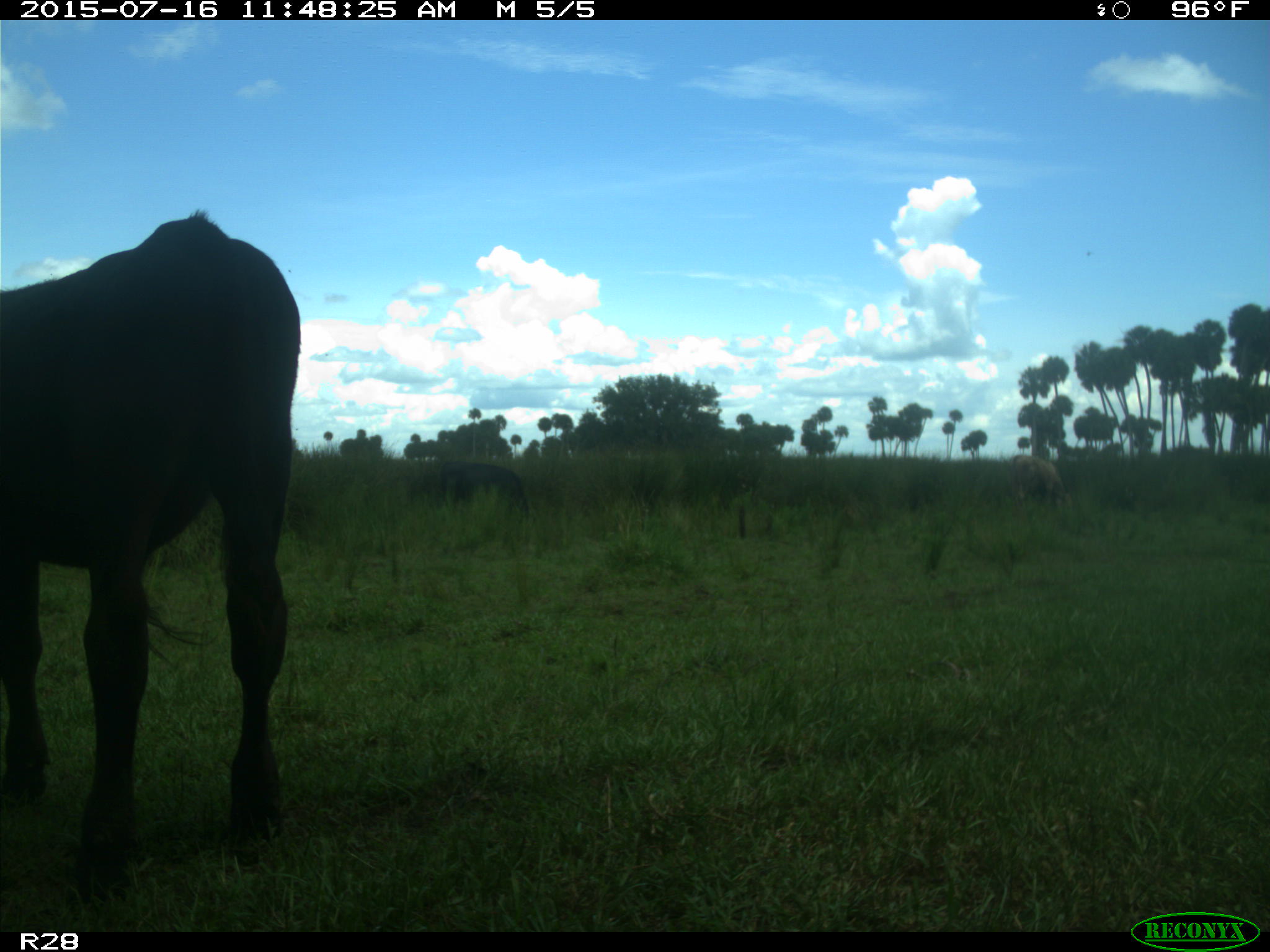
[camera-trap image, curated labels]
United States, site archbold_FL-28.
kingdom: Animalia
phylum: Chordata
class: Mammalia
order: Artiodactyla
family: Bovidae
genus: Bos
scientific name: Bos taurus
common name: domestic cow